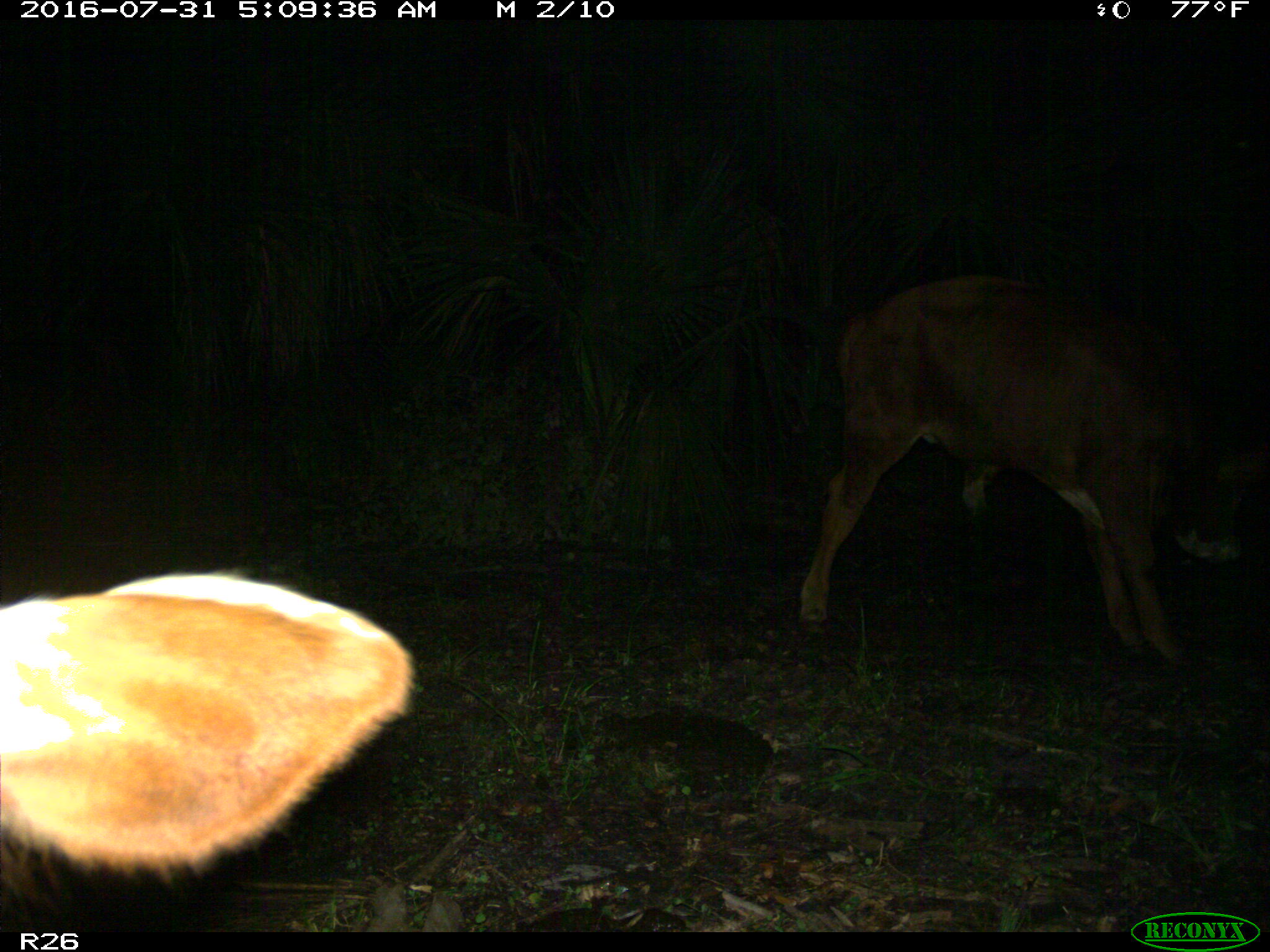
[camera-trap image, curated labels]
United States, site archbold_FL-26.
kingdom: Animalia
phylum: Chordata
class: Mammalia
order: Artiodactyla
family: Bovidae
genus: Bos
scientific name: Bos taurus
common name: domestic cow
Bos taurus (domestic cow).